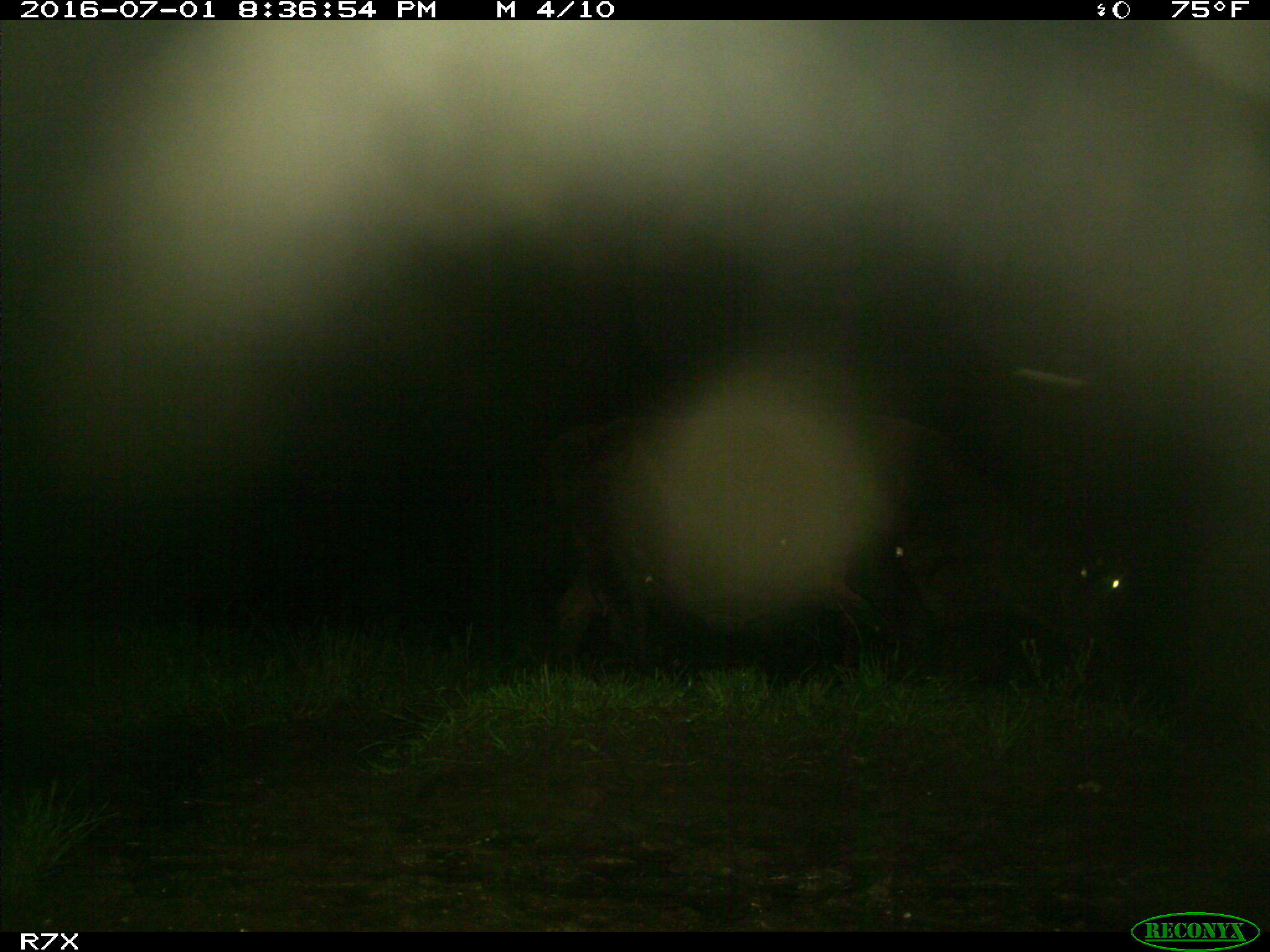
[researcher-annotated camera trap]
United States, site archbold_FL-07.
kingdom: Animalia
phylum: Chordata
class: Mammalia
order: Artiodactyla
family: Bovidae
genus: Bos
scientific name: Bos taurus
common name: domestic cow